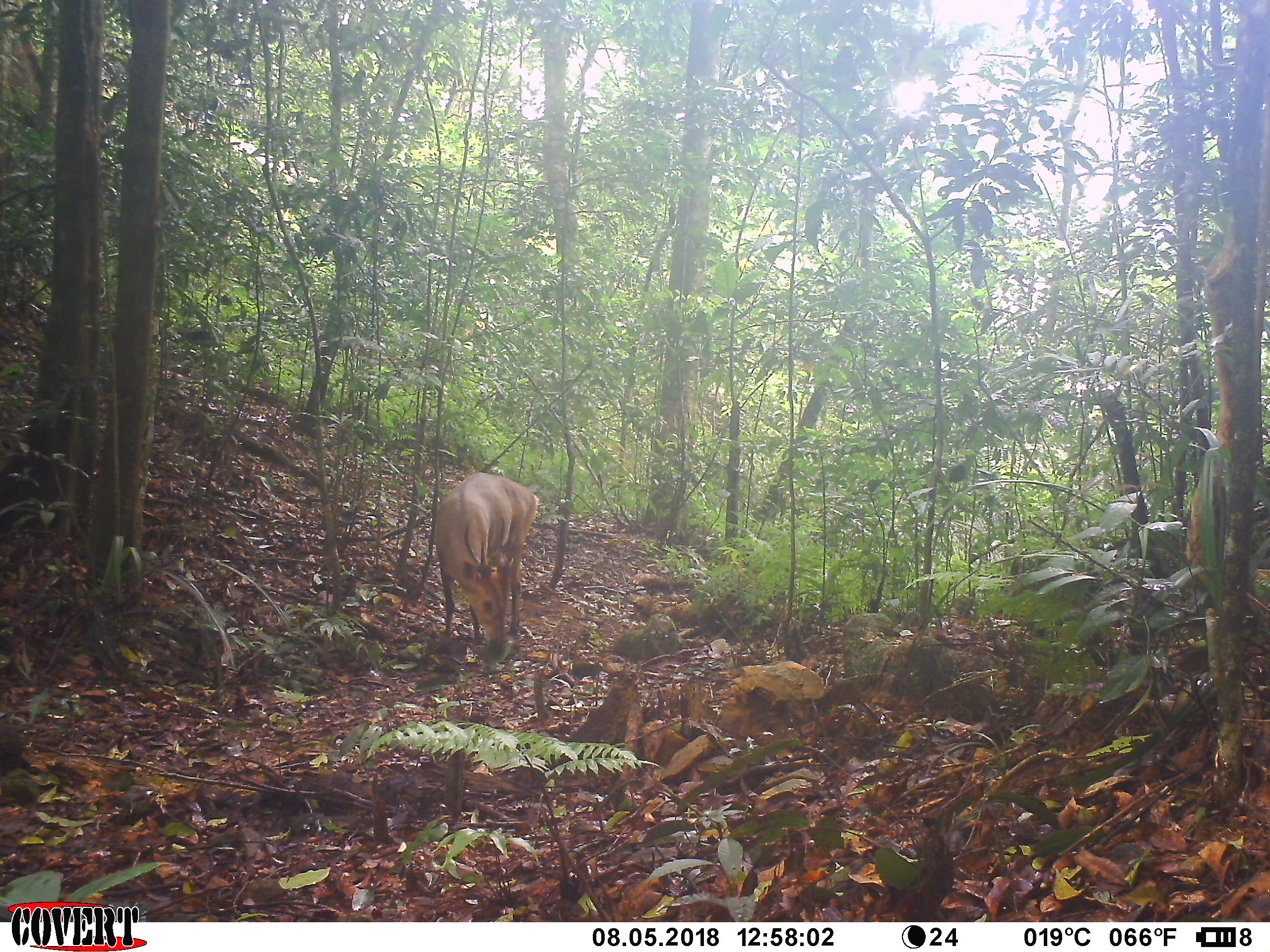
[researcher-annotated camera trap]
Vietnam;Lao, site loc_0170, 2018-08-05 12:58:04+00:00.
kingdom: Animalia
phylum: Chordata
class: Mammalia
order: Artiodactyla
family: Cervidae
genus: Muntiacus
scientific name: Muntiacus vuquangensis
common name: large-antlered muntjac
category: large antlered muntjac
Large antlered muntjac (large-antlered muntjac) (Muntiacus vuquangensis). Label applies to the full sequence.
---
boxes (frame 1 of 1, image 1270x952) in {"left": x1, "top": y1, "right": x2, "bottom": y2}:
large antlered muntjac: {"left": 432, "top": 470, "right": 537, "bottom": 660}